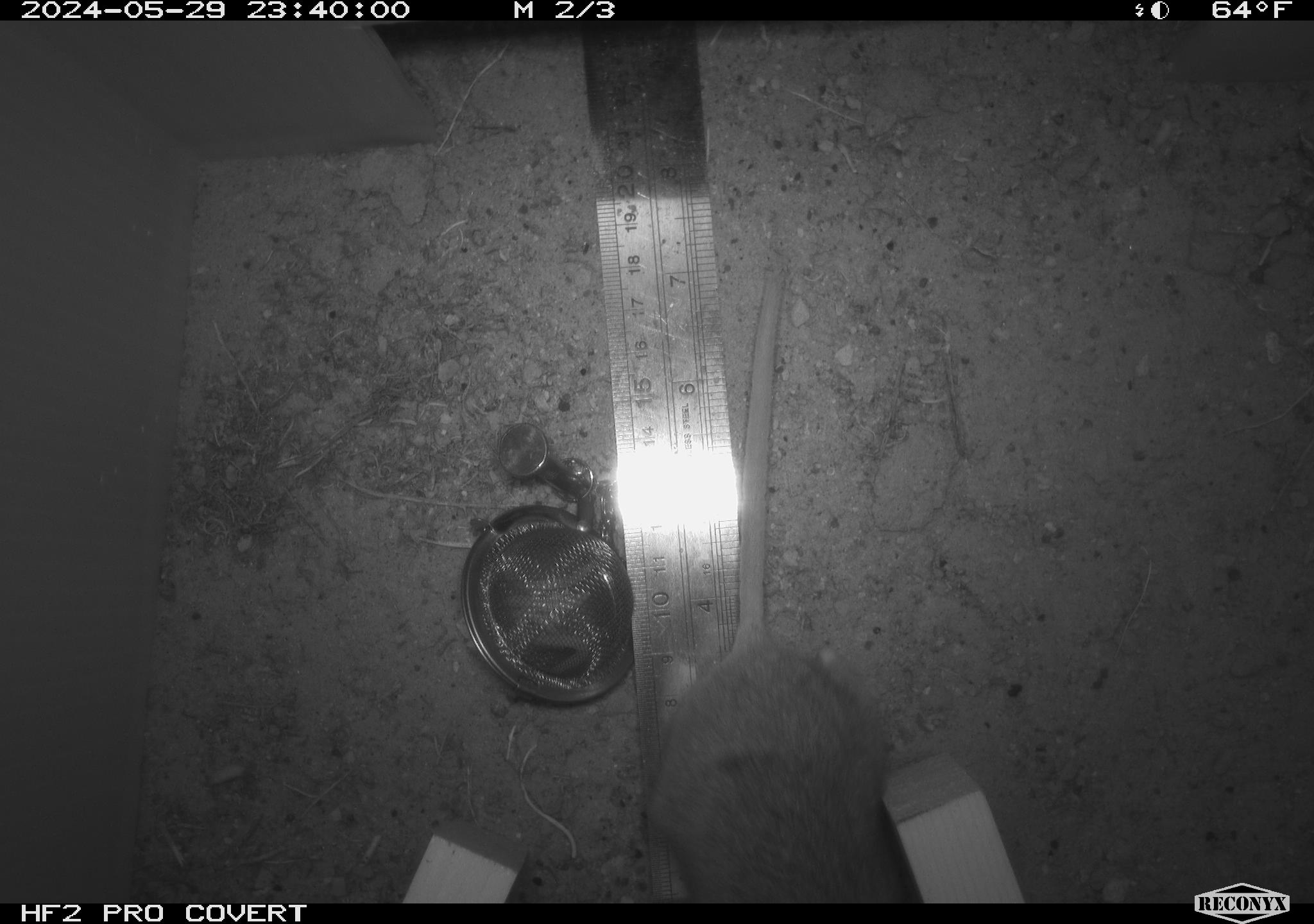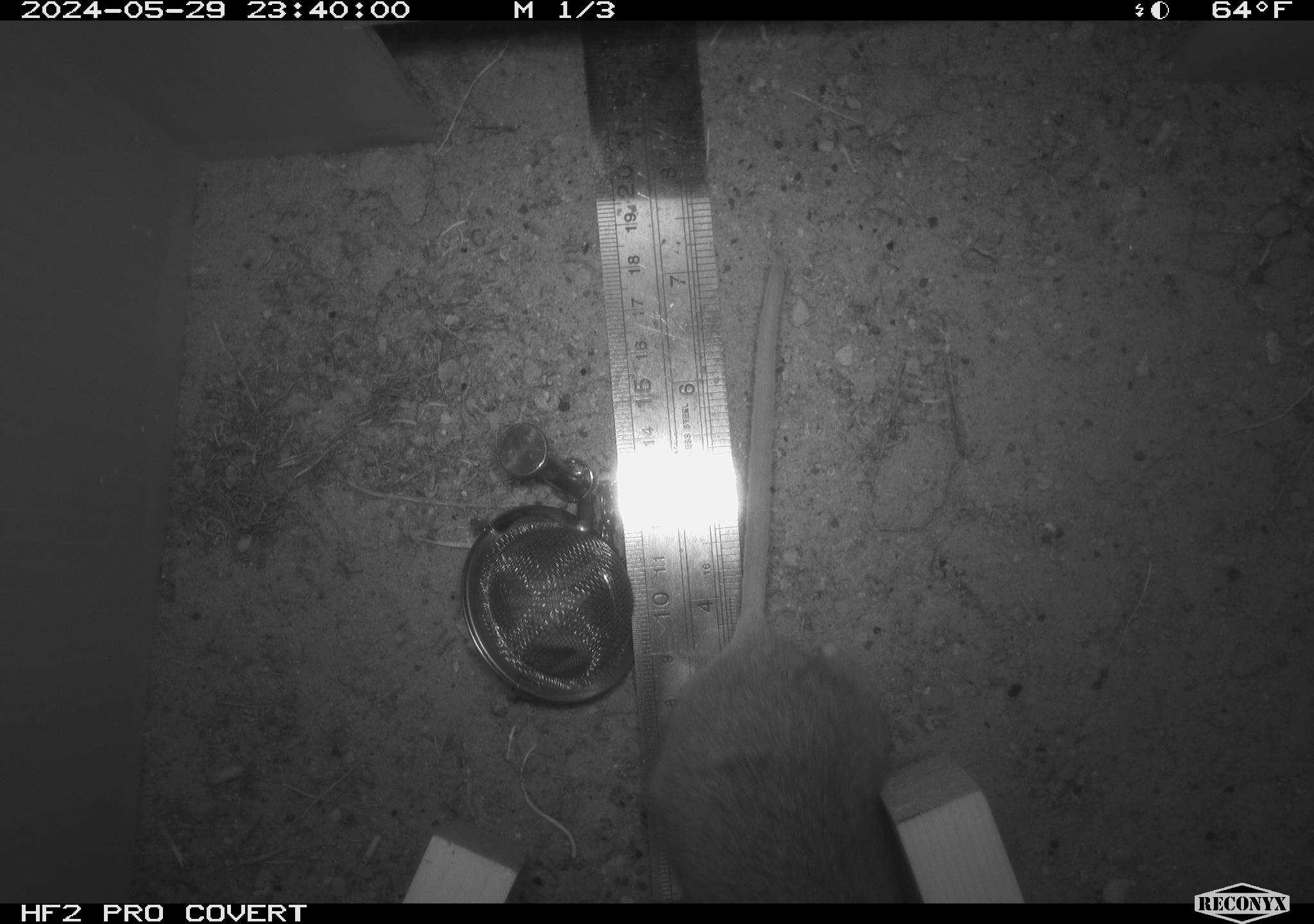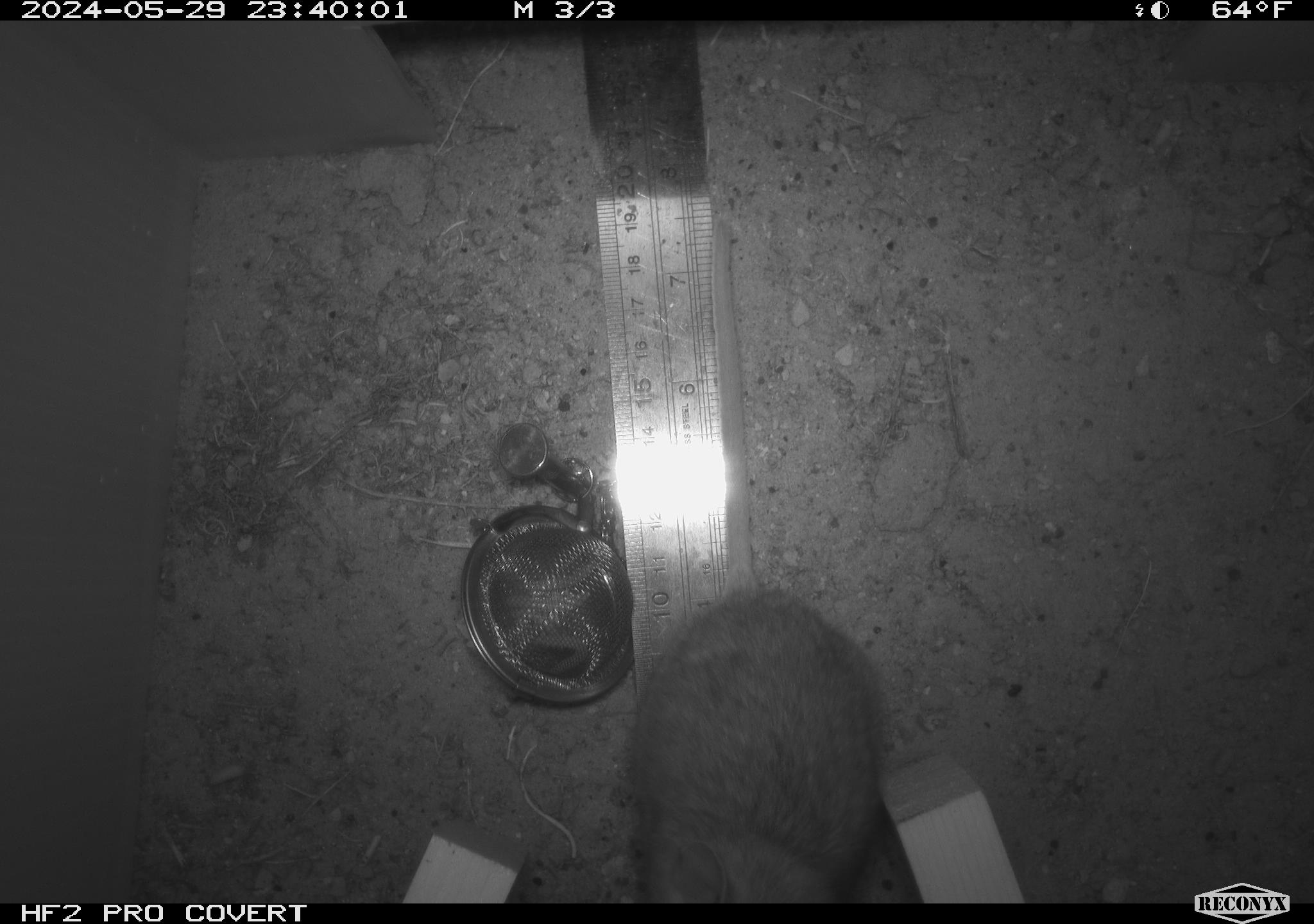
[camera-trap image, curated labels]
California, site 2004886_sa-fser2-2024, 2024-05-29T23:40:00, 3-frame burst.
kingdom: Animalia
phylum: Chordata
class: Mammalia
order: Rodentia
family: Cricetidae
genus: Neotoma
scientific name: Neotoma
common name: pack rat or woodrat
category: neotoma species